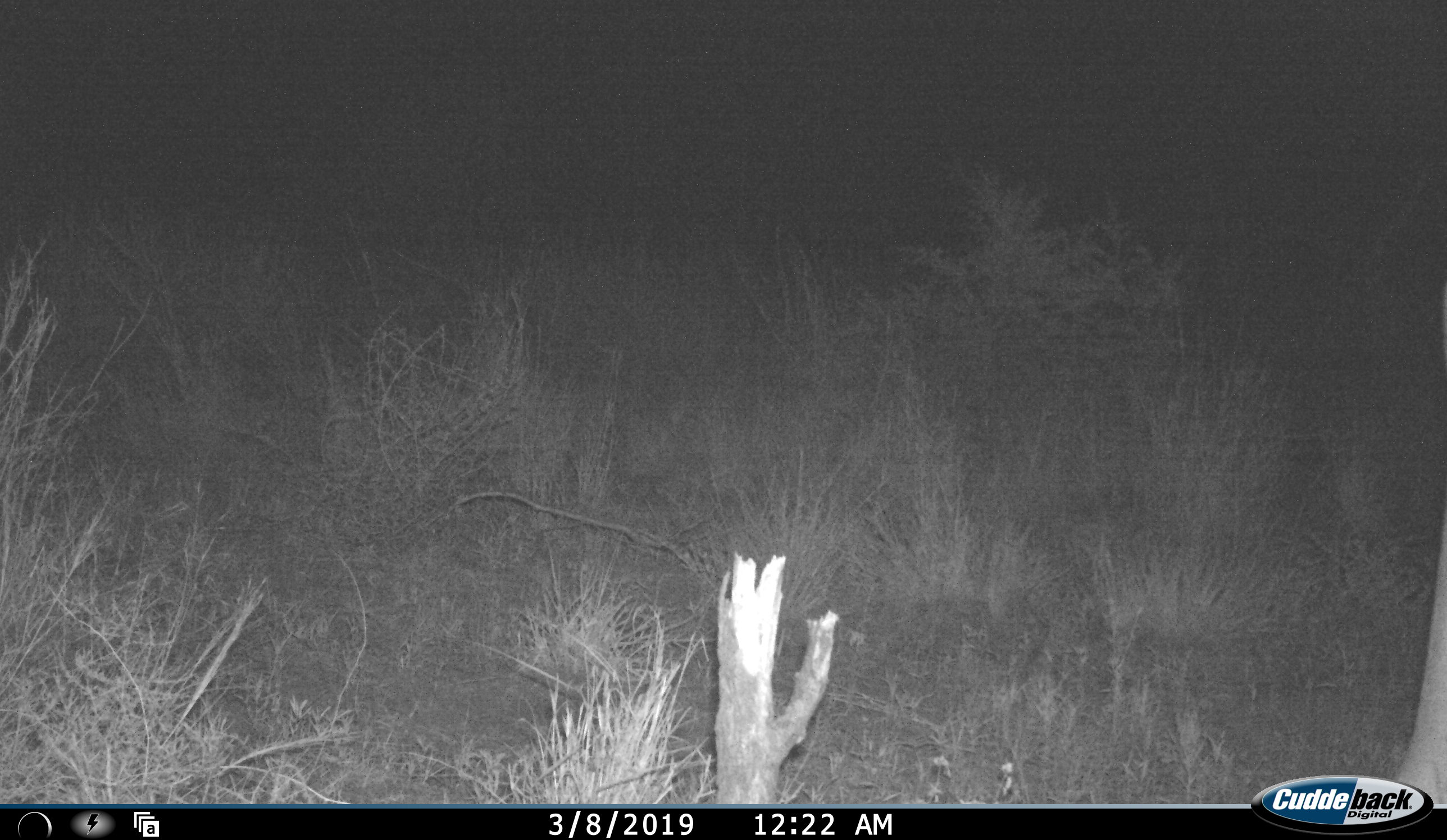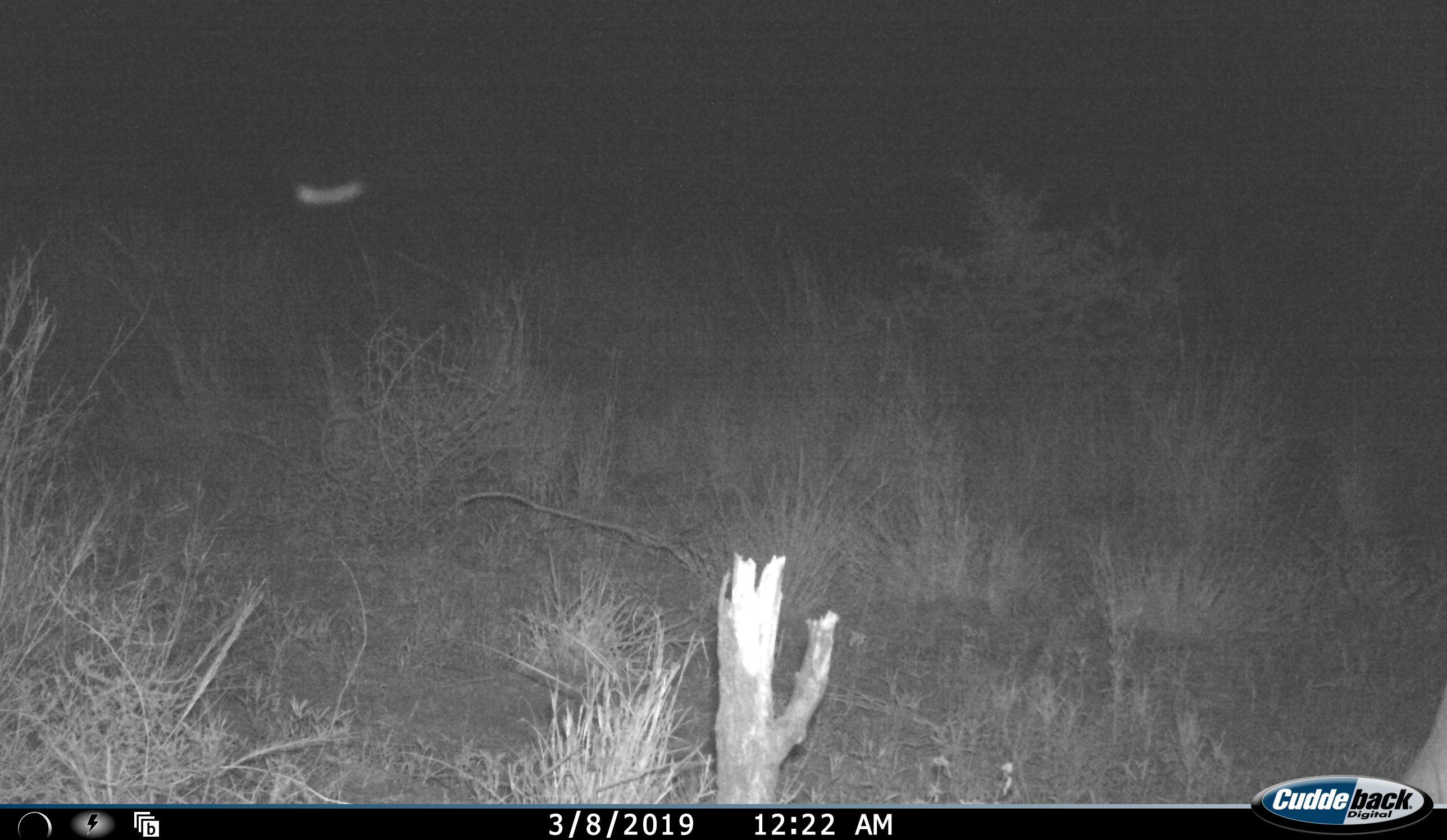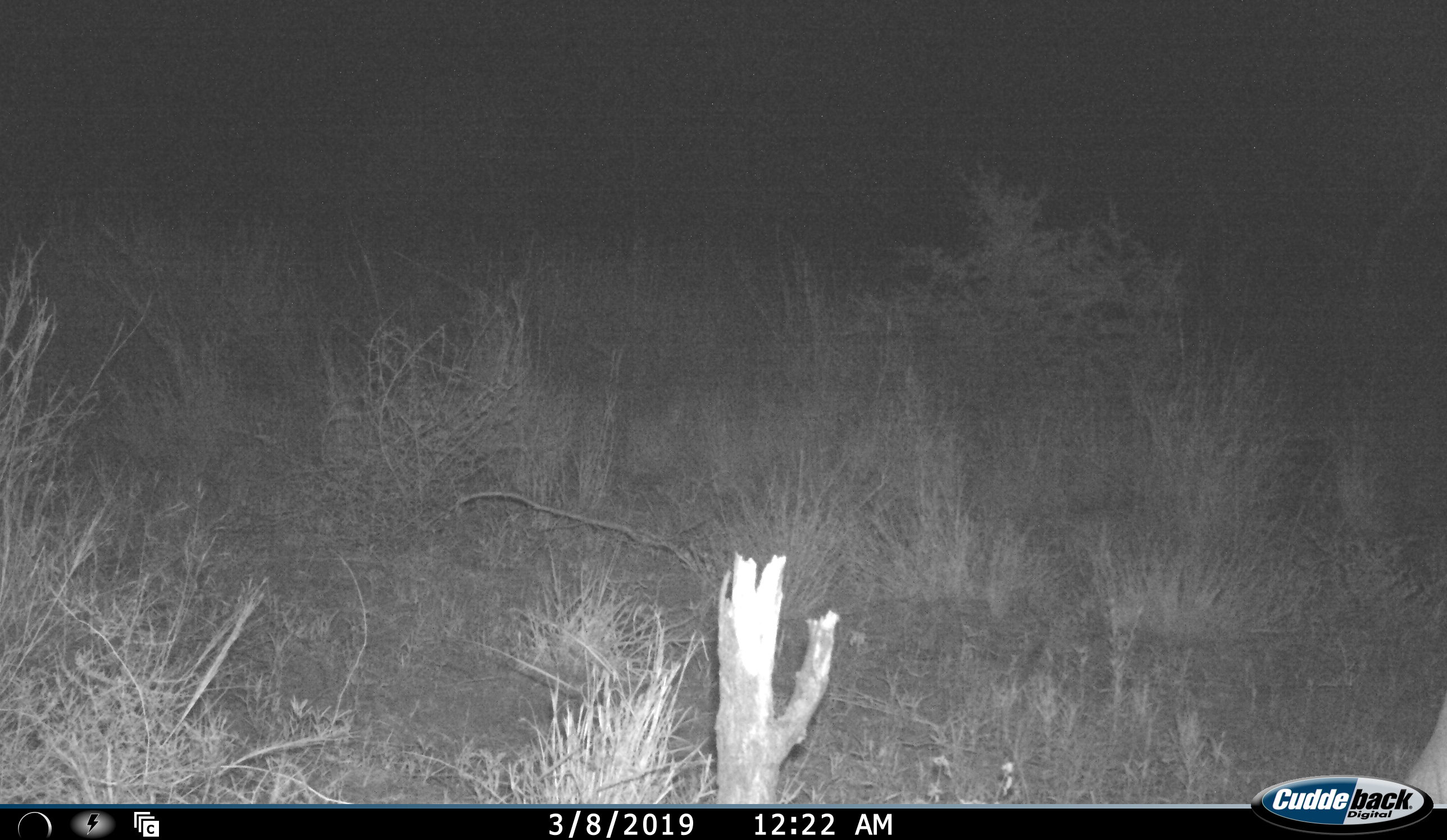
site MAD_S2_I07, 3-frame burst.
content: unidentified animal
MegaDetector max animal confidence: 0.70